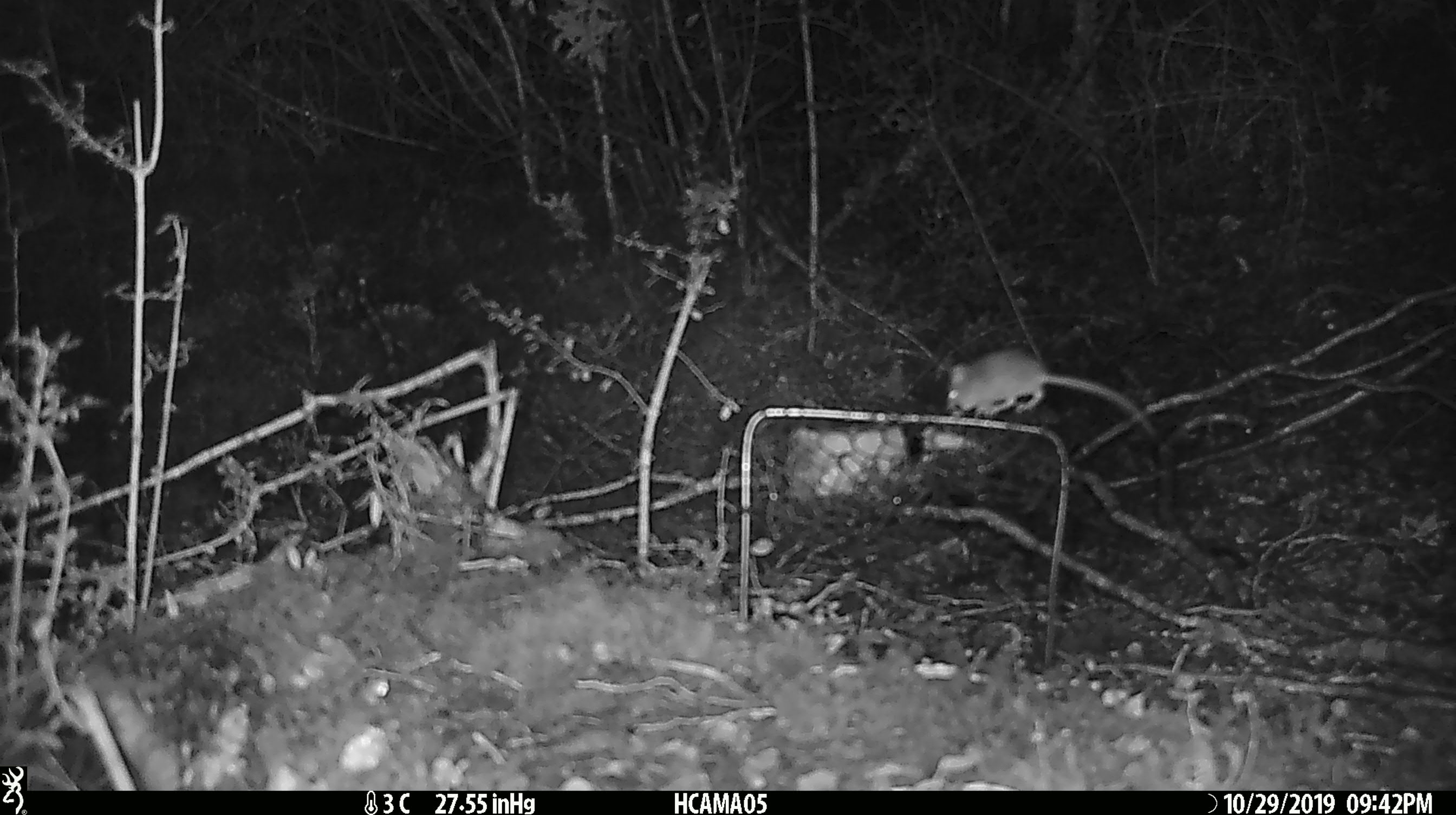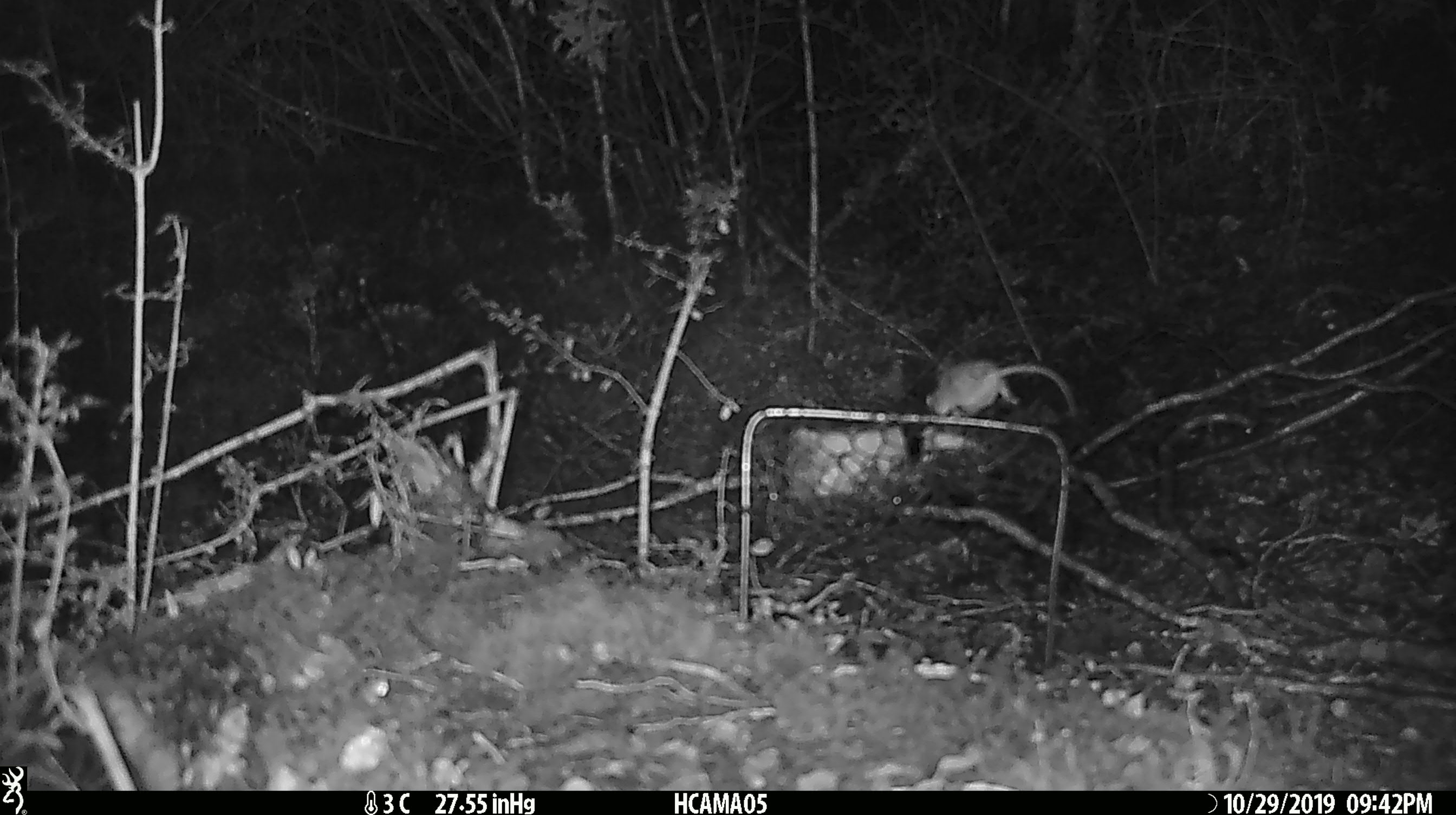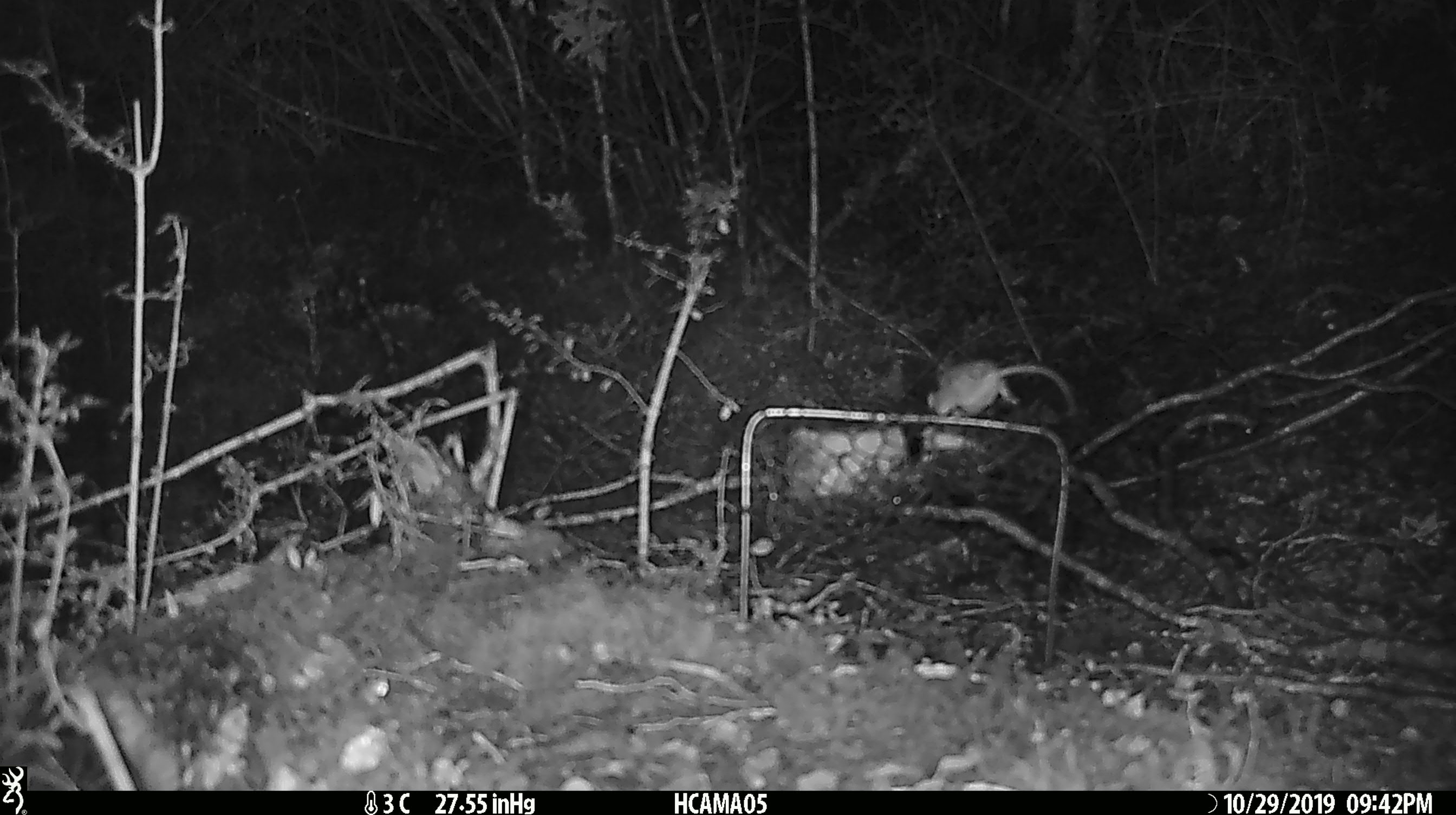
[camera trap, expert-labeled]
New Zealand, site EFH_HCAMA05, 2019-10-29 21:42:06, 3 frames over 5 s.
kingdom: Animalia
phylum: Chordata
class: Mammalia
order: Rodentia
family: Muridae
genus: Mus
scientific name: Mus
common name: mouse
Mouse (Mus).